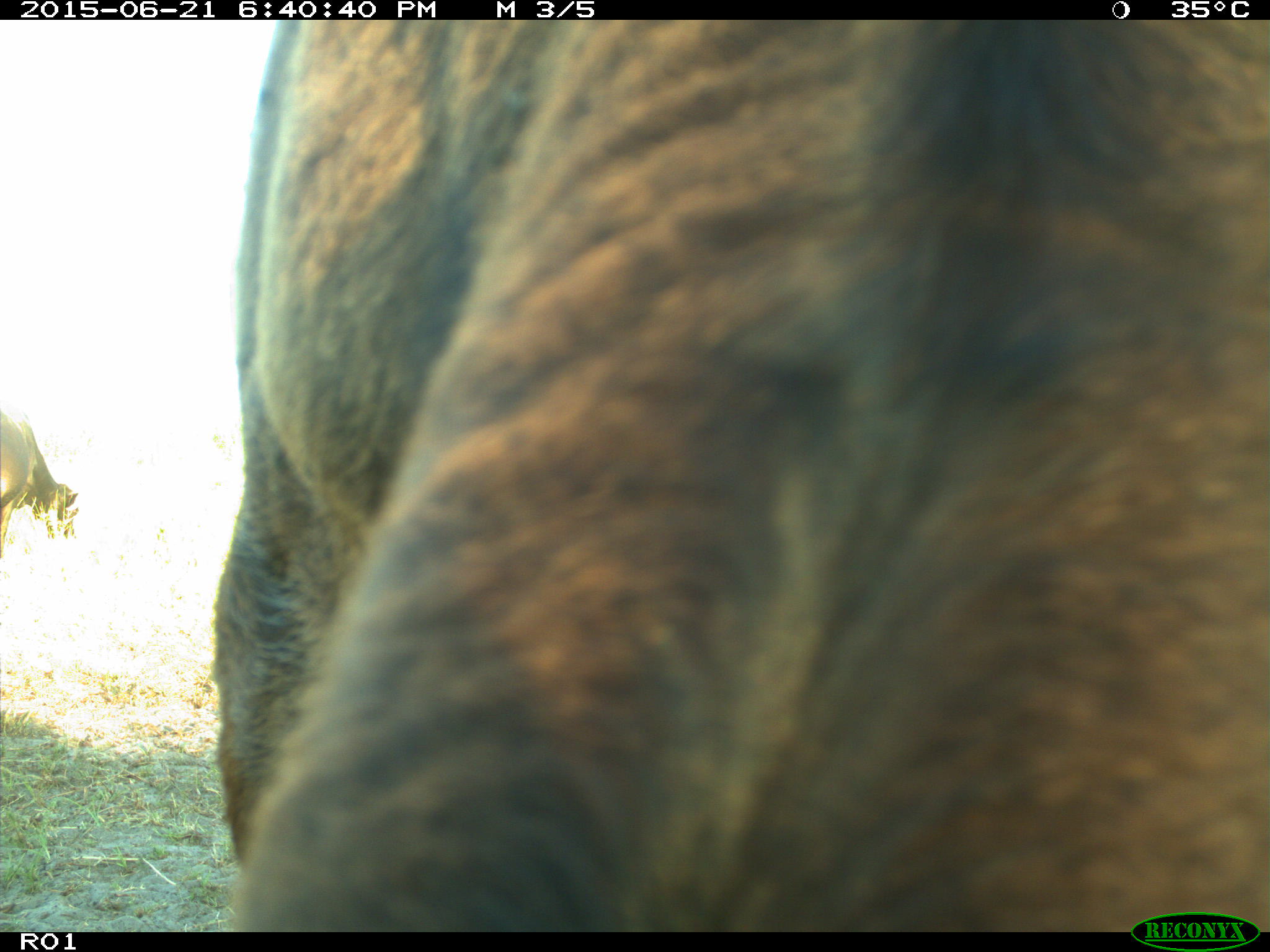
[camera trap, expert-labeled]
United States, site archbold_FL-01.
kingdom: Animalia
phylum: Chordata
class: Mammalia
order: Artiodactyla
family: Bovidae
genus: Bos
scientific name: Bos taurus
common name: domestic cow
Bos taurus (domestic cow).